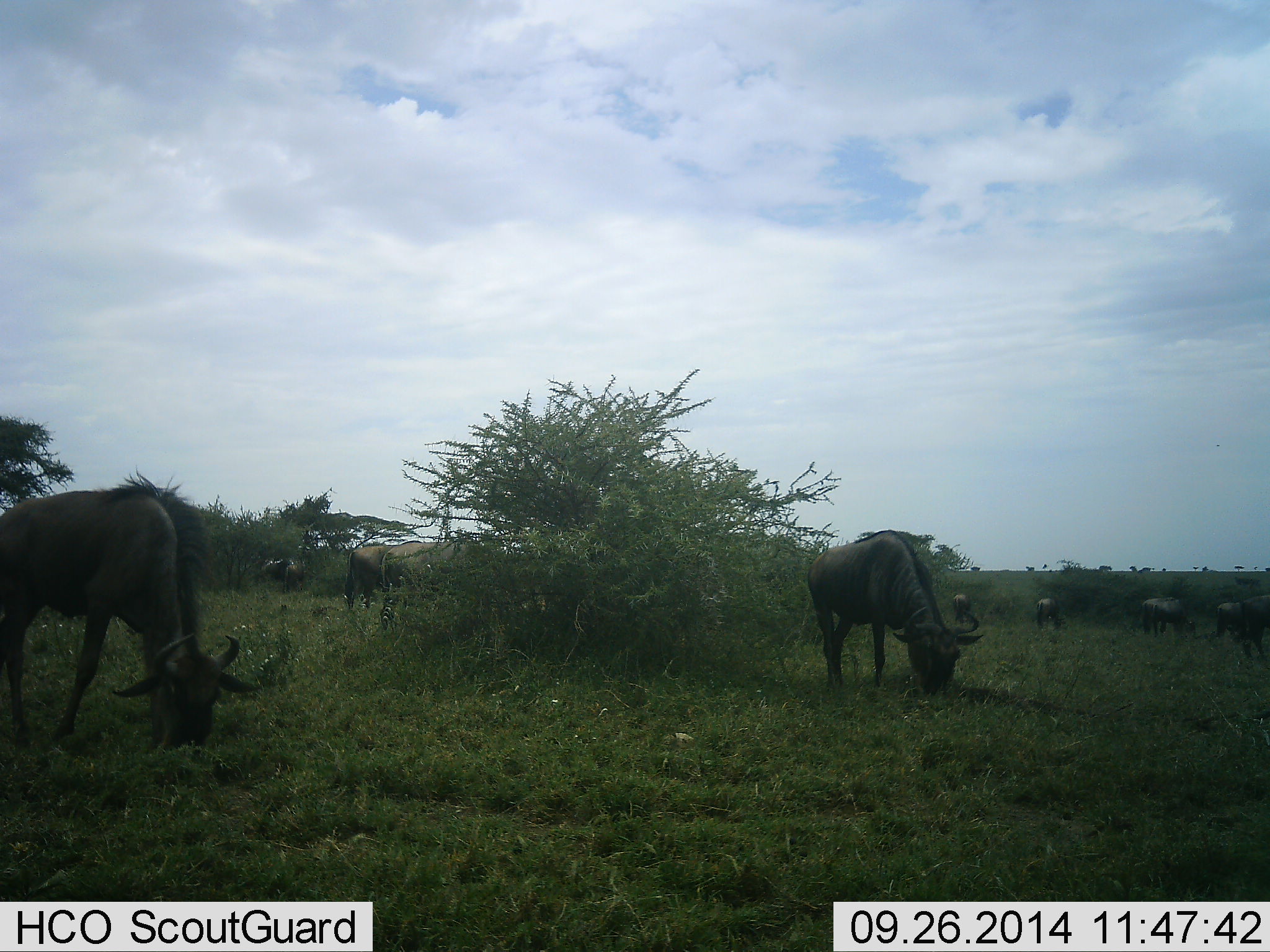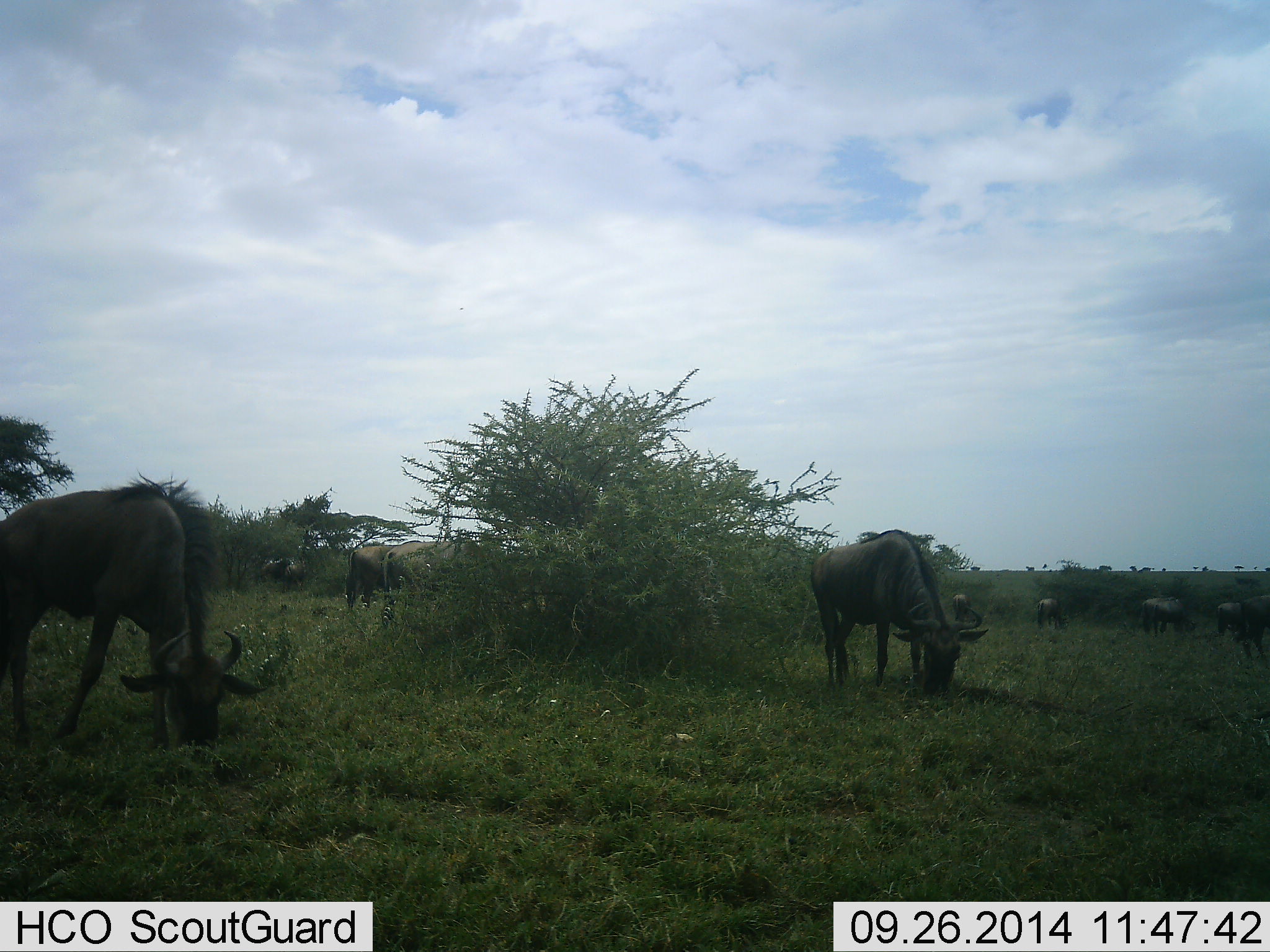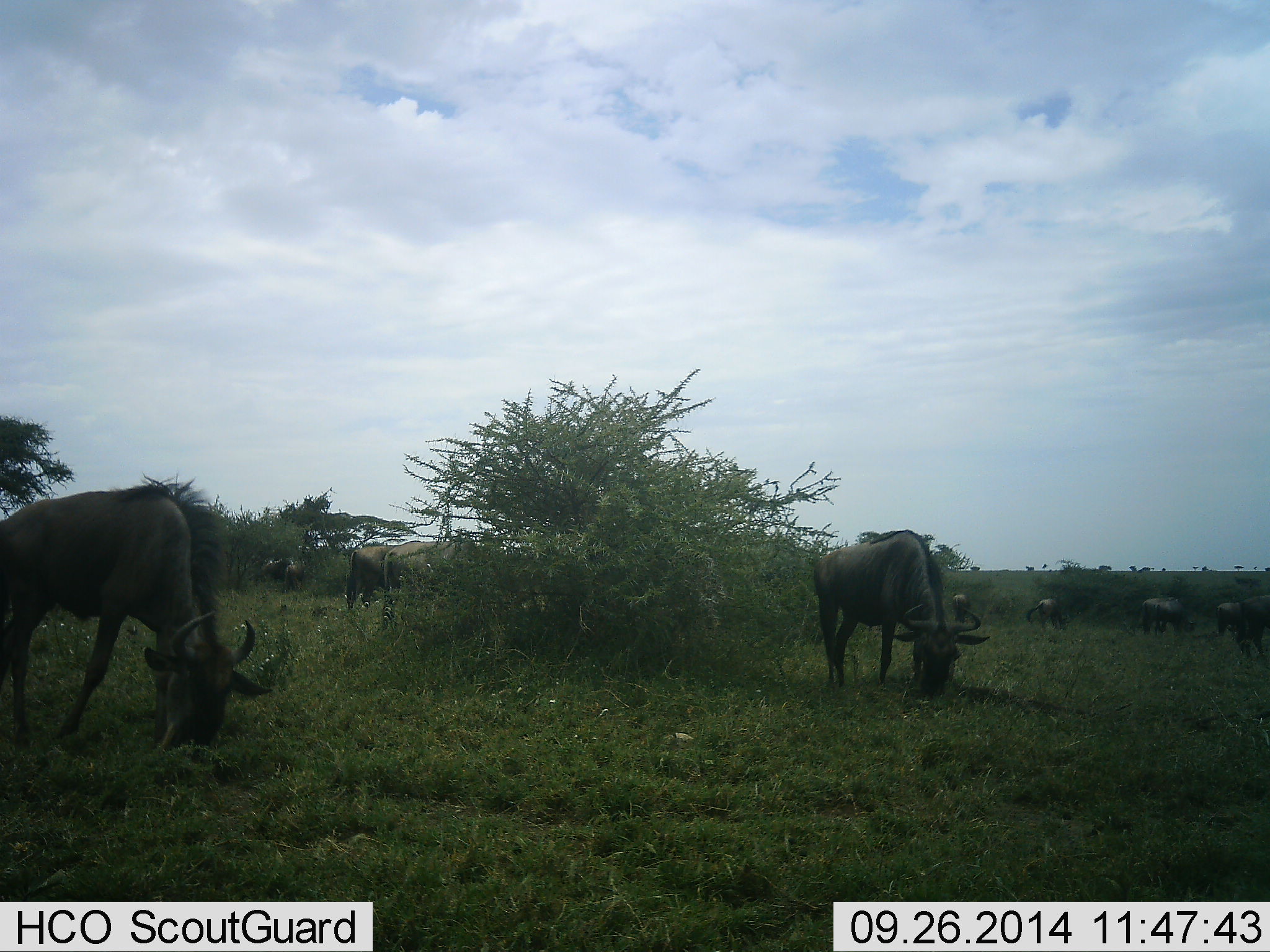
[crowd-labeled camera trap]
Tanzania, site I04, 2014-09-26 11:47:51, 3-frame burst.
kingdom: Animalia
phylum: Chordata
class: Mammalia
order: Artiodactyla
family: Bovidae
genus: Connochaetes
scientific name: Connochaetes taurinus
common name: blue wildebeest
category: wildebeest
Wildebeest (blue wildebeest) (Connochaetes taurinus), count 10. Behavior (volunteer vote fractions): standing 30%, resting 0%, moving 0%, interacting 0%. Young present (vote fraction): 0%. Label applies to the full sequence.